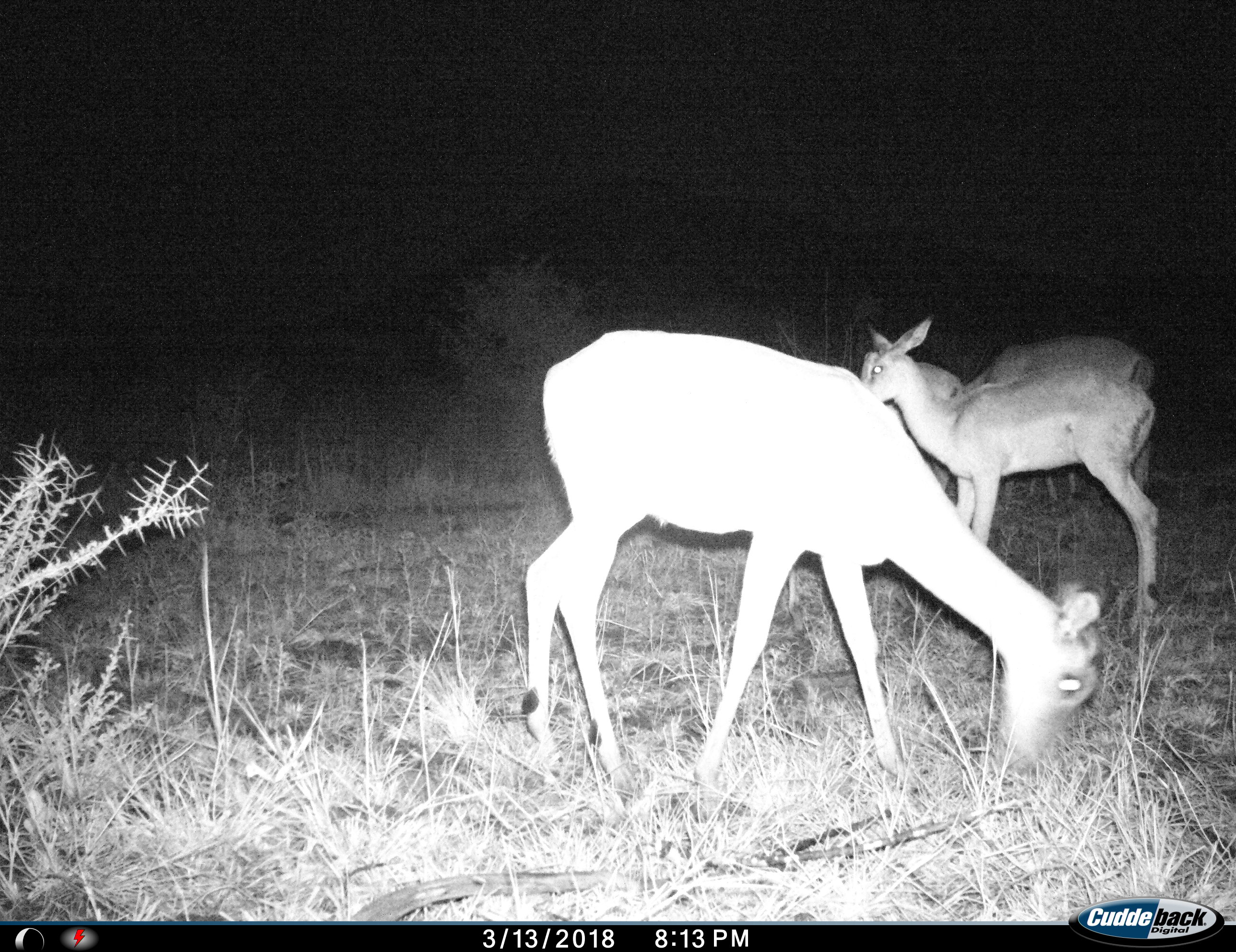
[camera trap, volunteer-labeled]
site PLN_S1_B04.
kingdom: Animalia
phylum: Chordata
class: Mammalia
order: Artiodactyla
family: Bovidae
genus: Aepyceros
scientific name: Aepyceros melampus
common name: impala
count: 3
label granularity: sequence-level